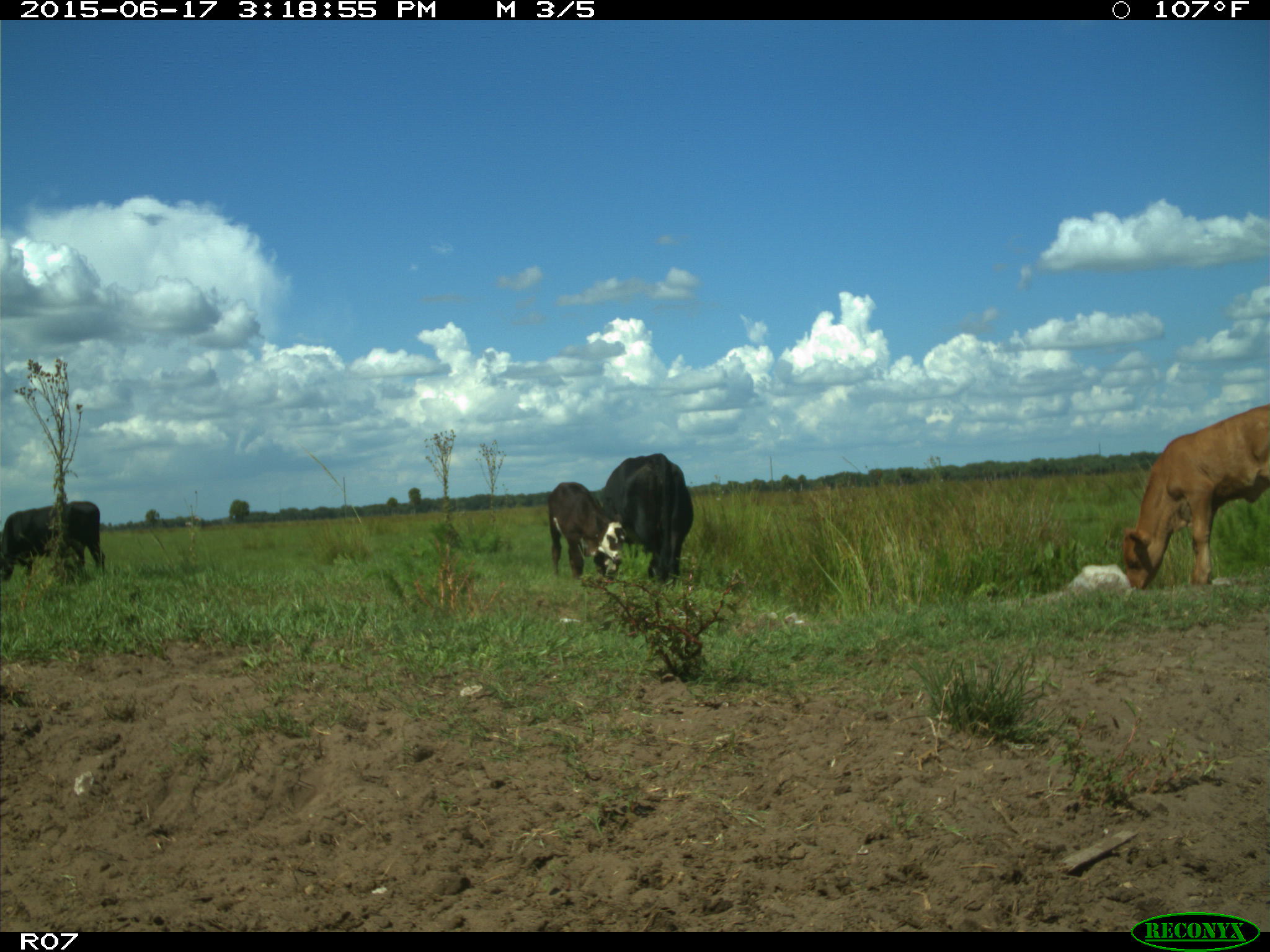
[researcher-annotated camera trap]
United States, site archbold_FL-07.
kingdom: Animalia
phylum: Chordata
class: Mammalia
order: Artiodactyla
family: Bovidae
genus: Bos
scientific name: Bos taurus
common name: domestic cow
Bos taurus (domestic cow).